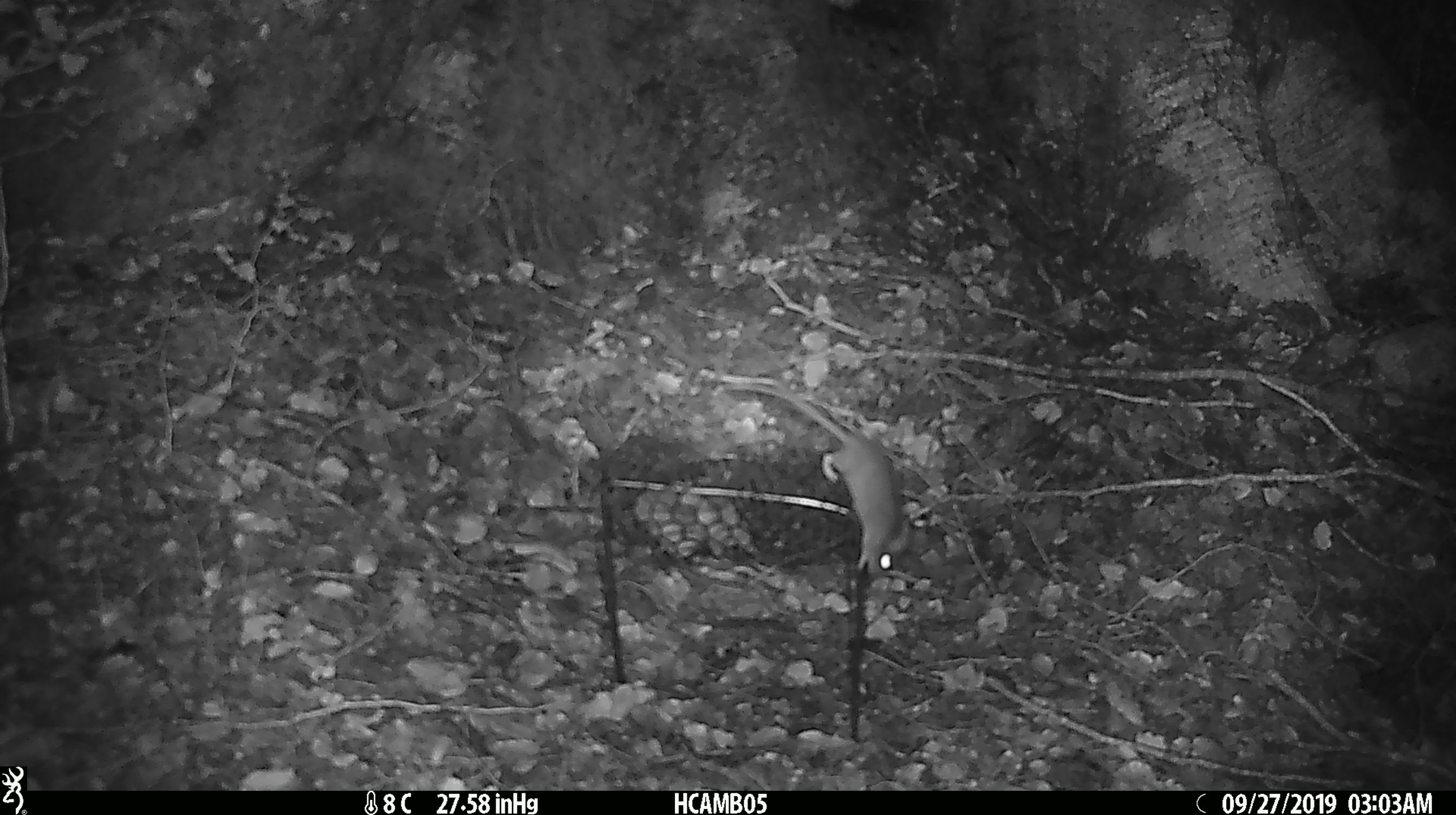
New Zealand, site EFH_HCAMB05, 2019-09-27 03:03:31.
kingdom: Animalia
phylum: Chordata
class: Mammalia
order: Rodentia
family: Muridae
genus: Mus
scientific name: Mus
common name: mouse